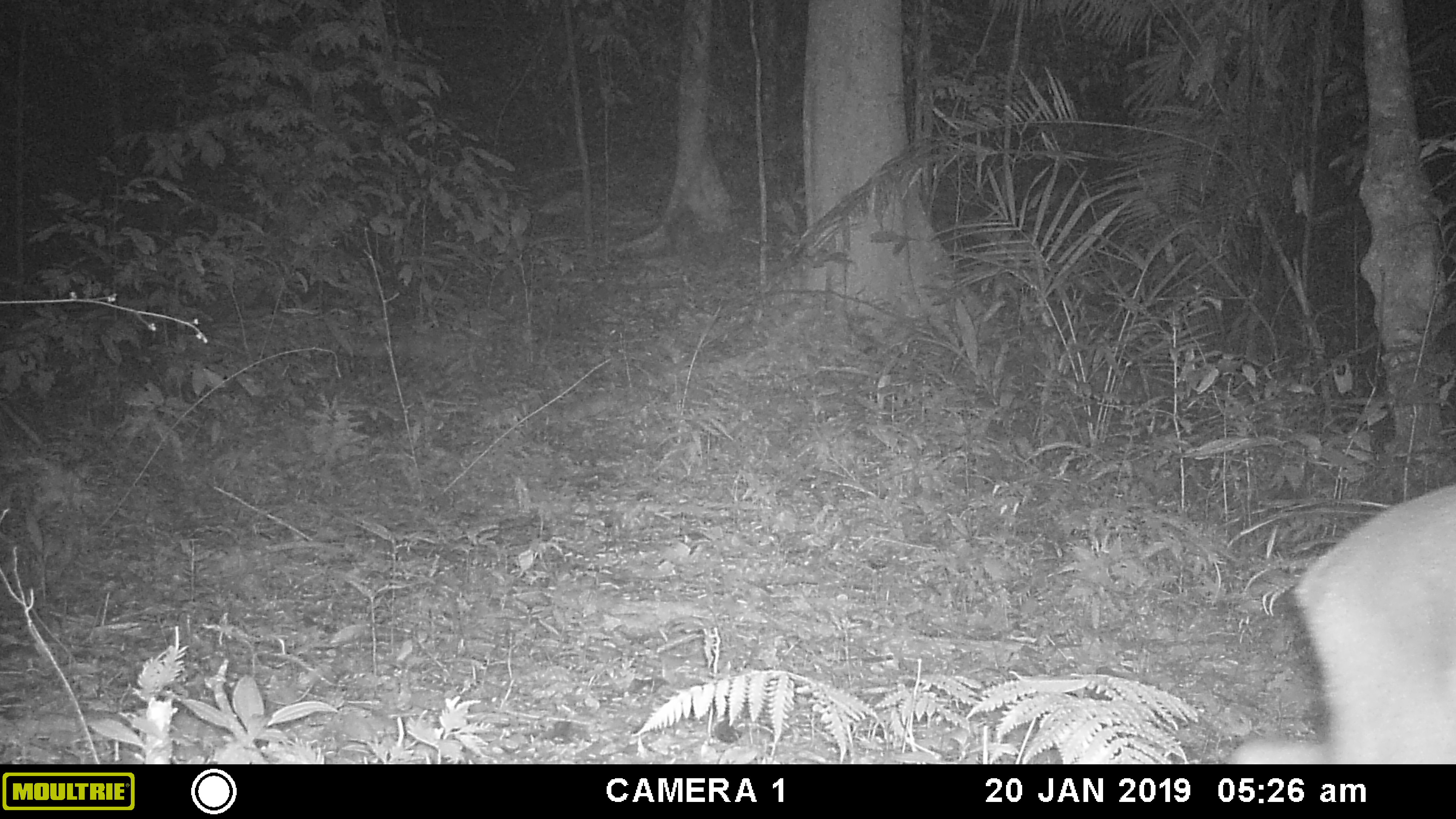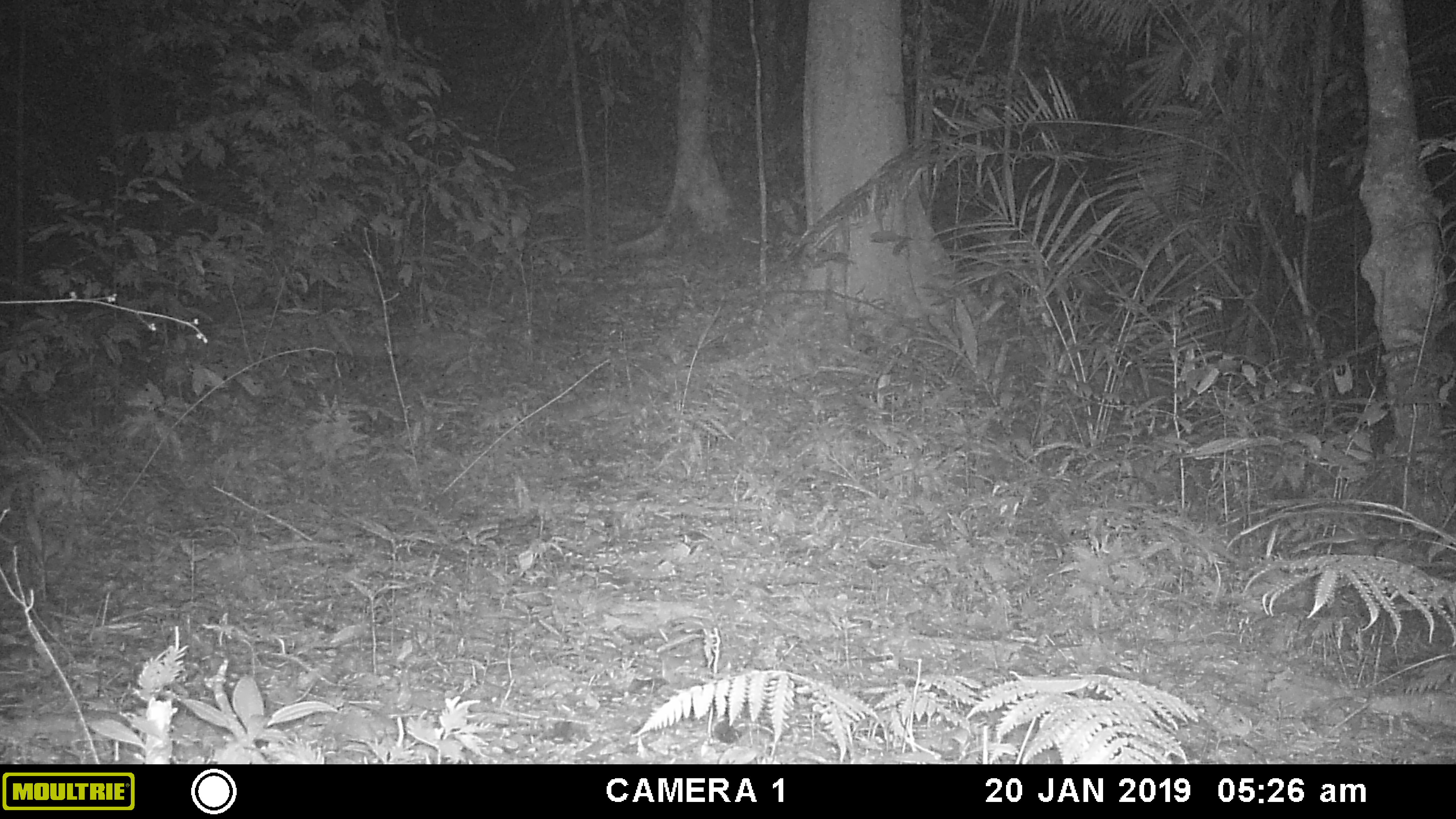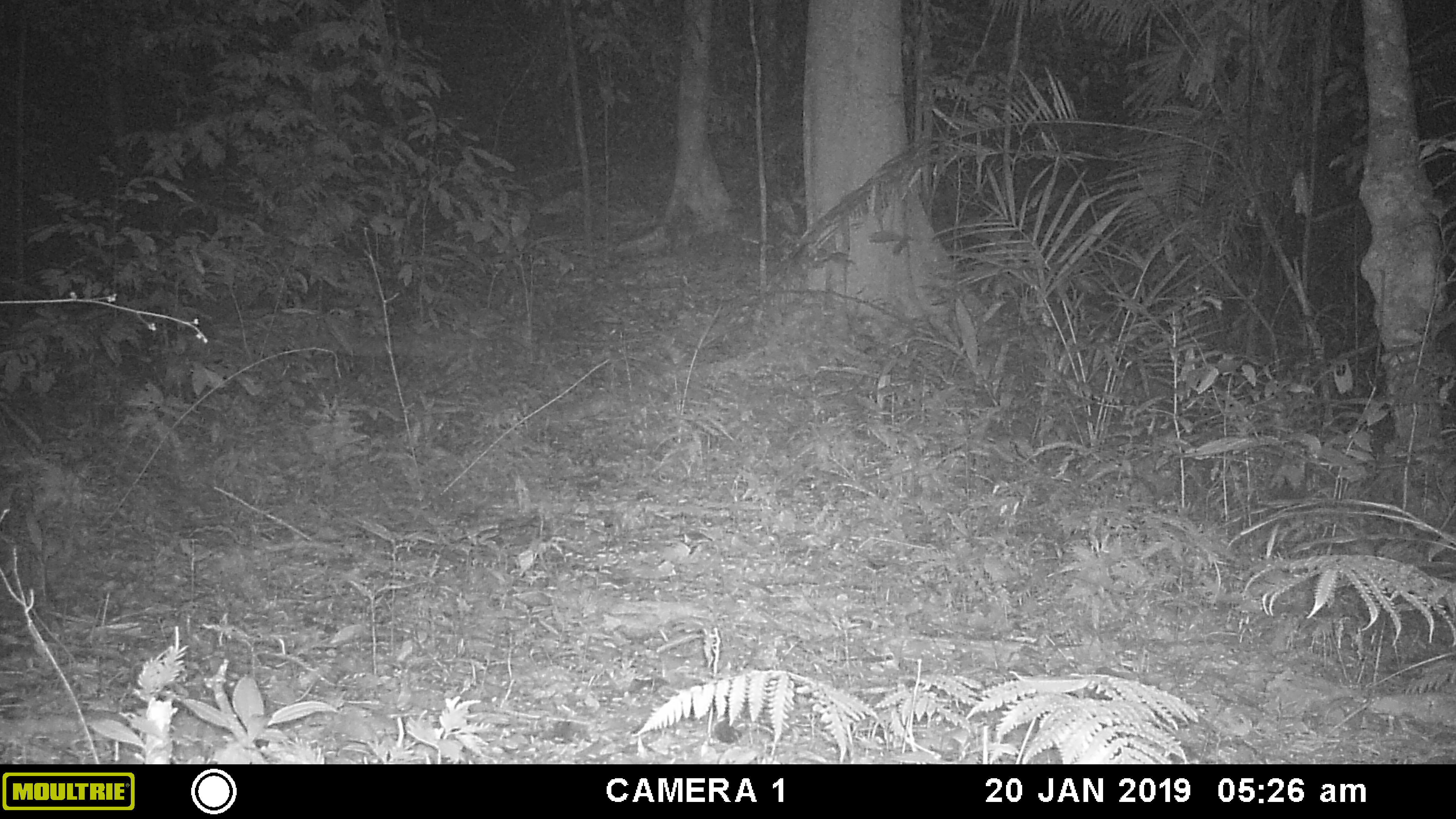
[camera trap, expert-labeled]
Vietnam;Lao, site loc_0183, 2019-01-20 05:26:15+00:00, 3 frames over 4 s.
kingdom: Animalia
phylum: Chordata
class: Mammalia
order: Artiodactyla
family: Cervidae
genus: Muntiacus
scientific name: Muntiacus vuquangensis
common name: large-antlered muntjac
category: large antlered muntjac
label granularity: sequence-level